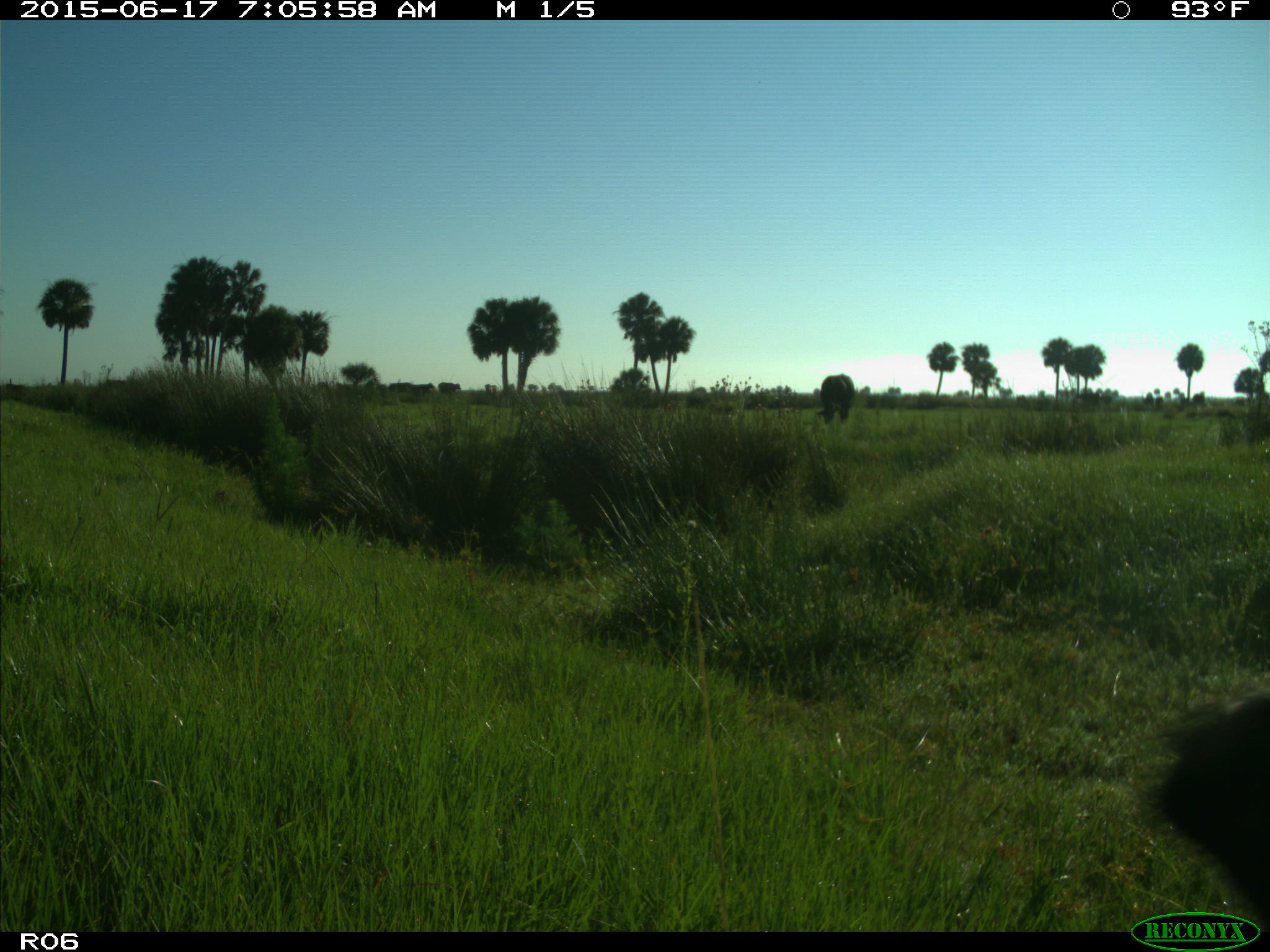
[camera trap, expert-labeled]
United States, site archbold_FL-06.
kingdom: Animalia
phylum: Chordata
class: Mammalia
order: Artiodactyla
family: Bovidae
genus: Bos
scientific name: Bos taurus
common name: domestic cow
Bos taurus (domestic cow).